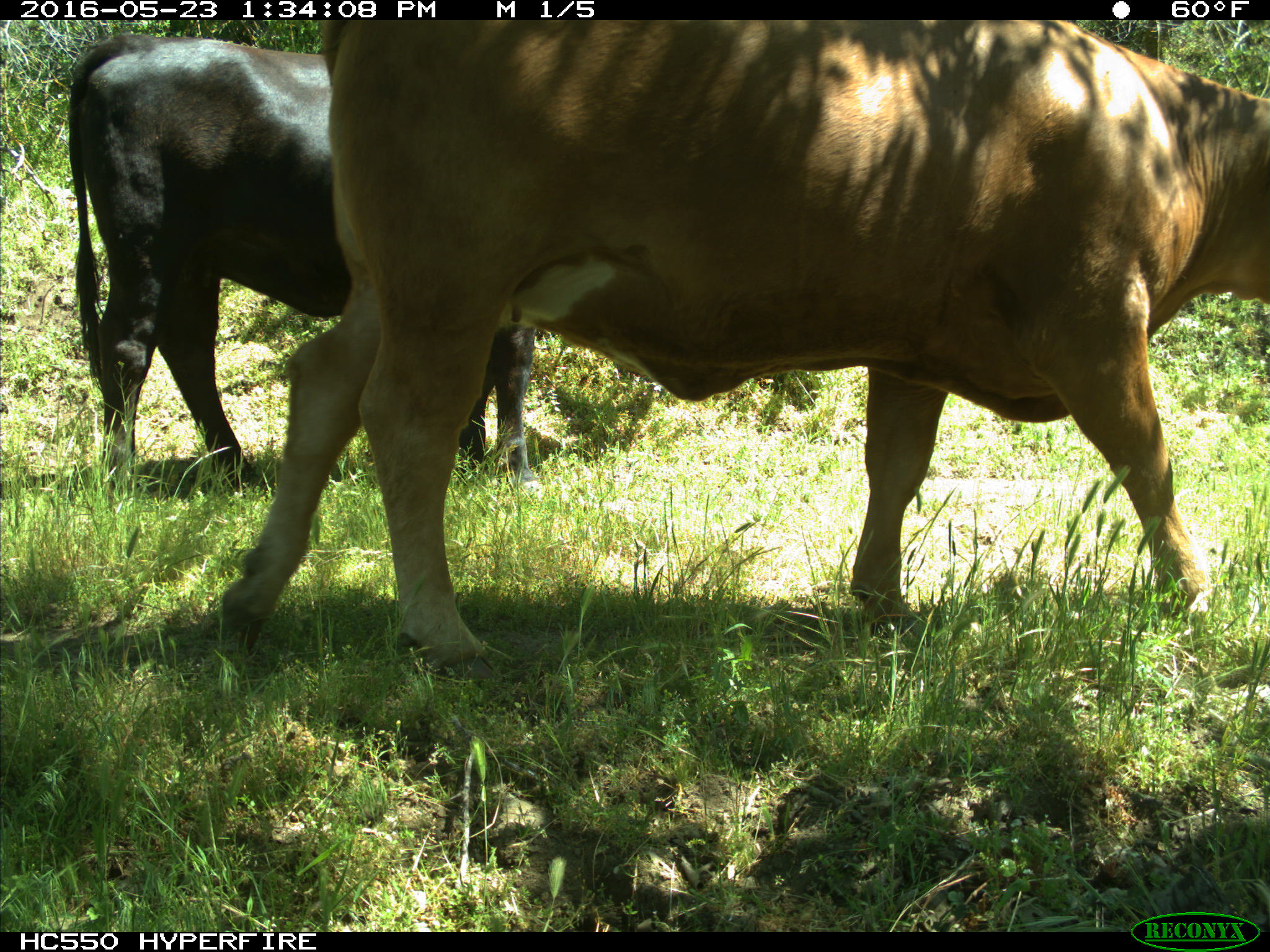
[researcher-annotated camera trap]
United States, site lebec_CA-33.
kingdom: Animalia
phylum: Chordata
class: Mammalia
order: Artiodactyla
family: Bovidae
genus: Bos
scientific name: Bos taurus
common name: domestic cow